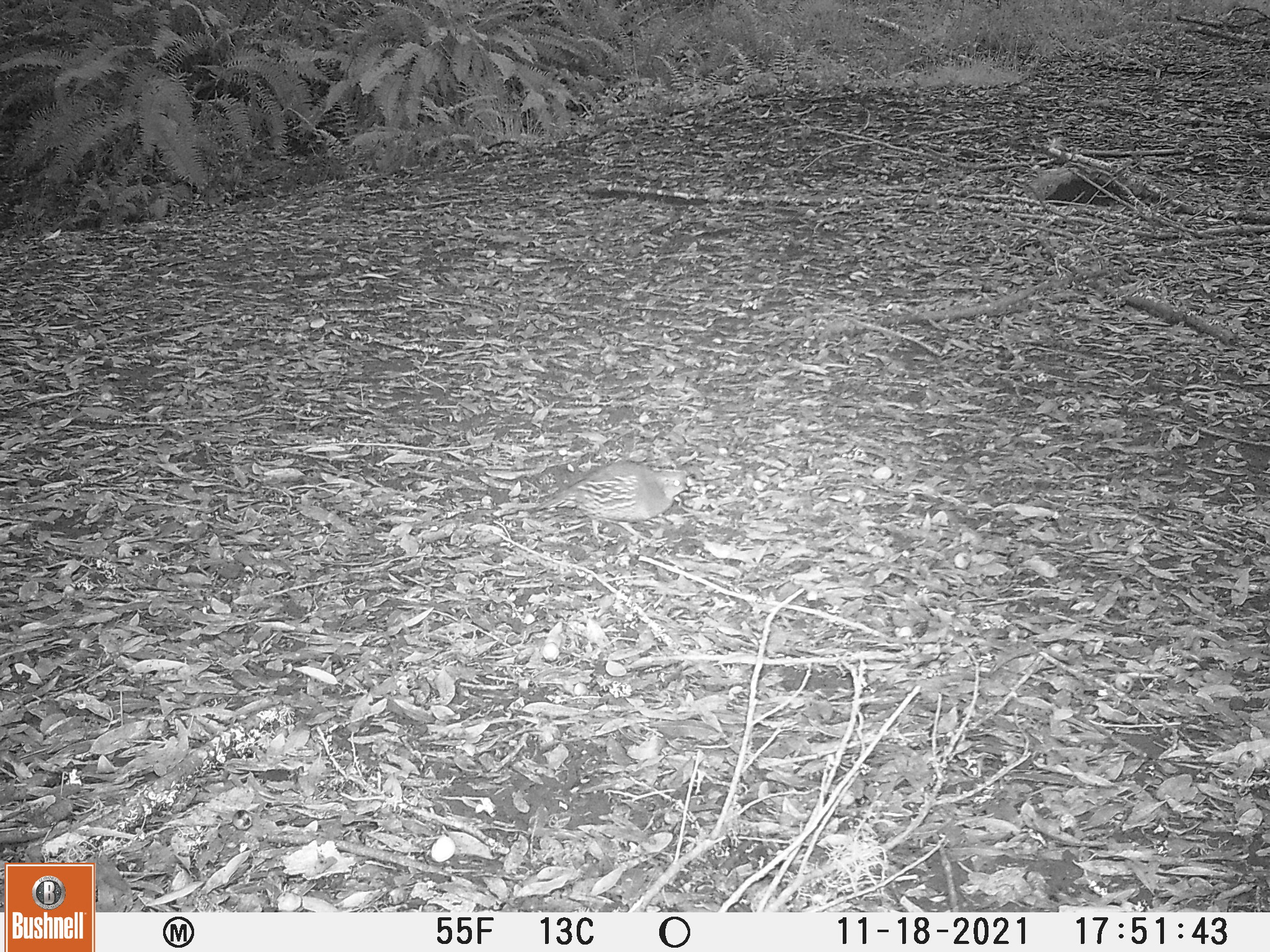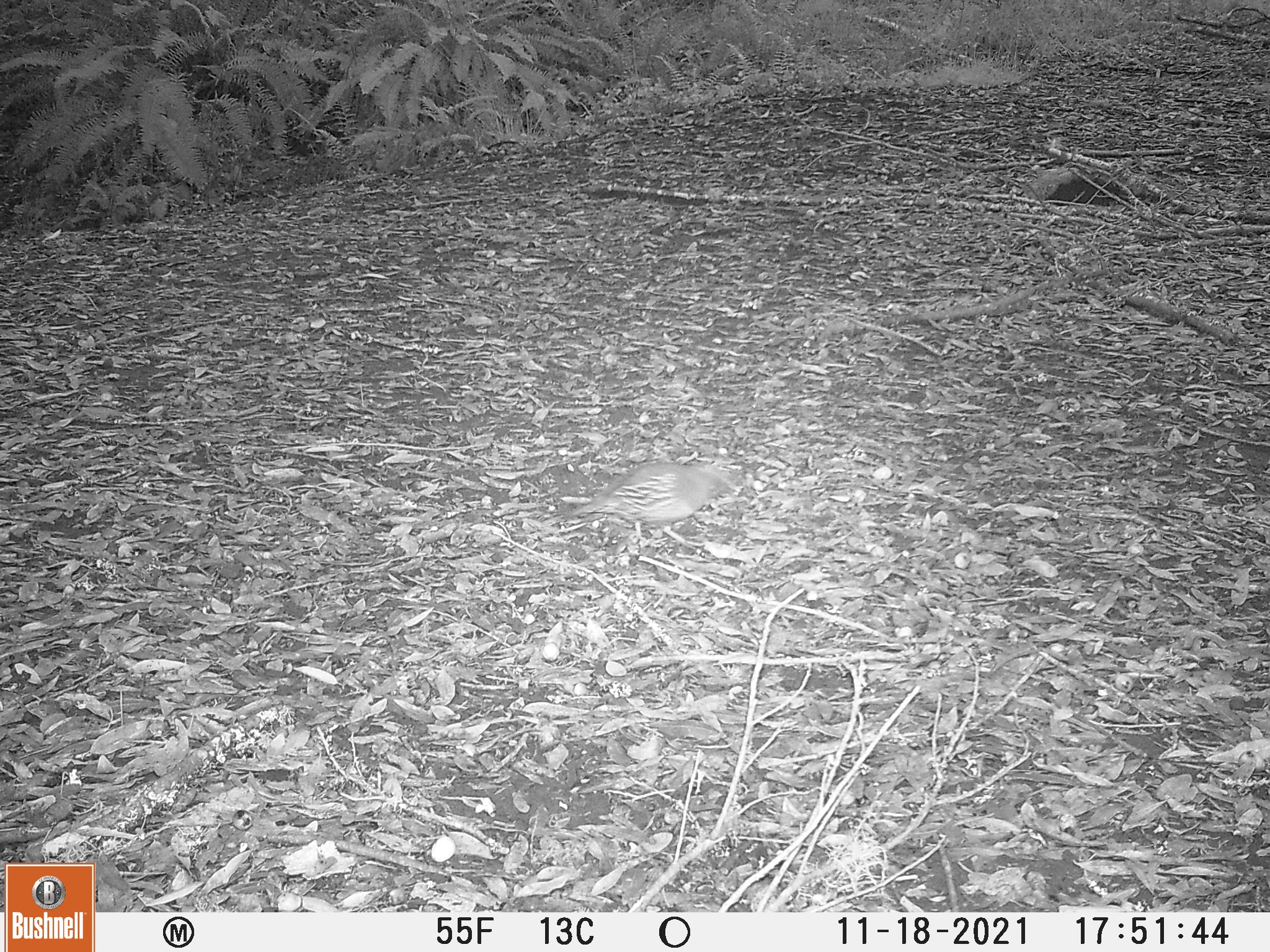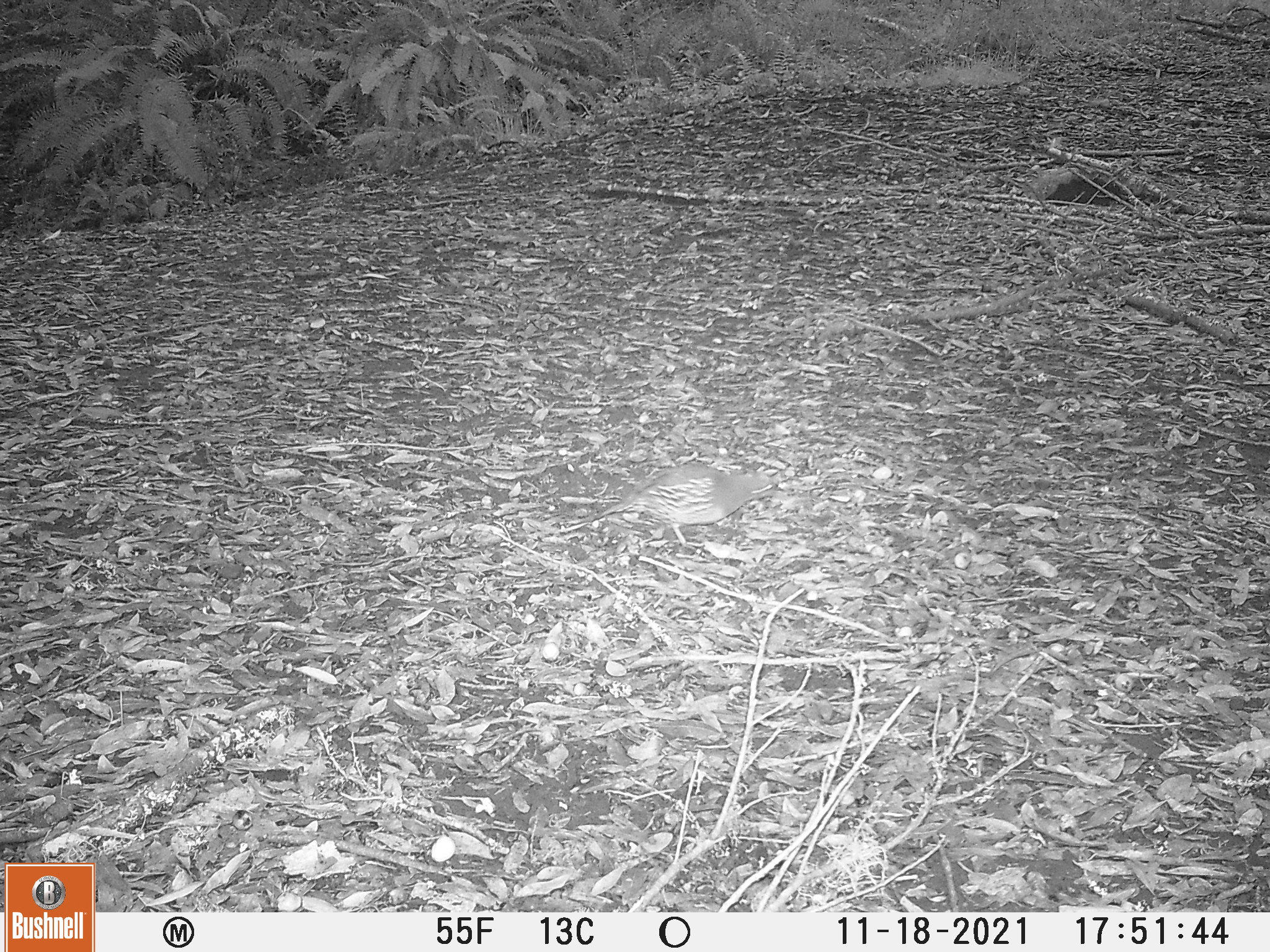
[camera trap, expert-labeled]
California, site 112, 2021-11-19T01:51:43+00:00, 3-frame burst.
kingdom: Animalia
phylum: Chordata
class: Aves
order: Galliformes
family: Odontophoridae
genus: Callipepla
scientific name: Callipepla californica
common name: california quail